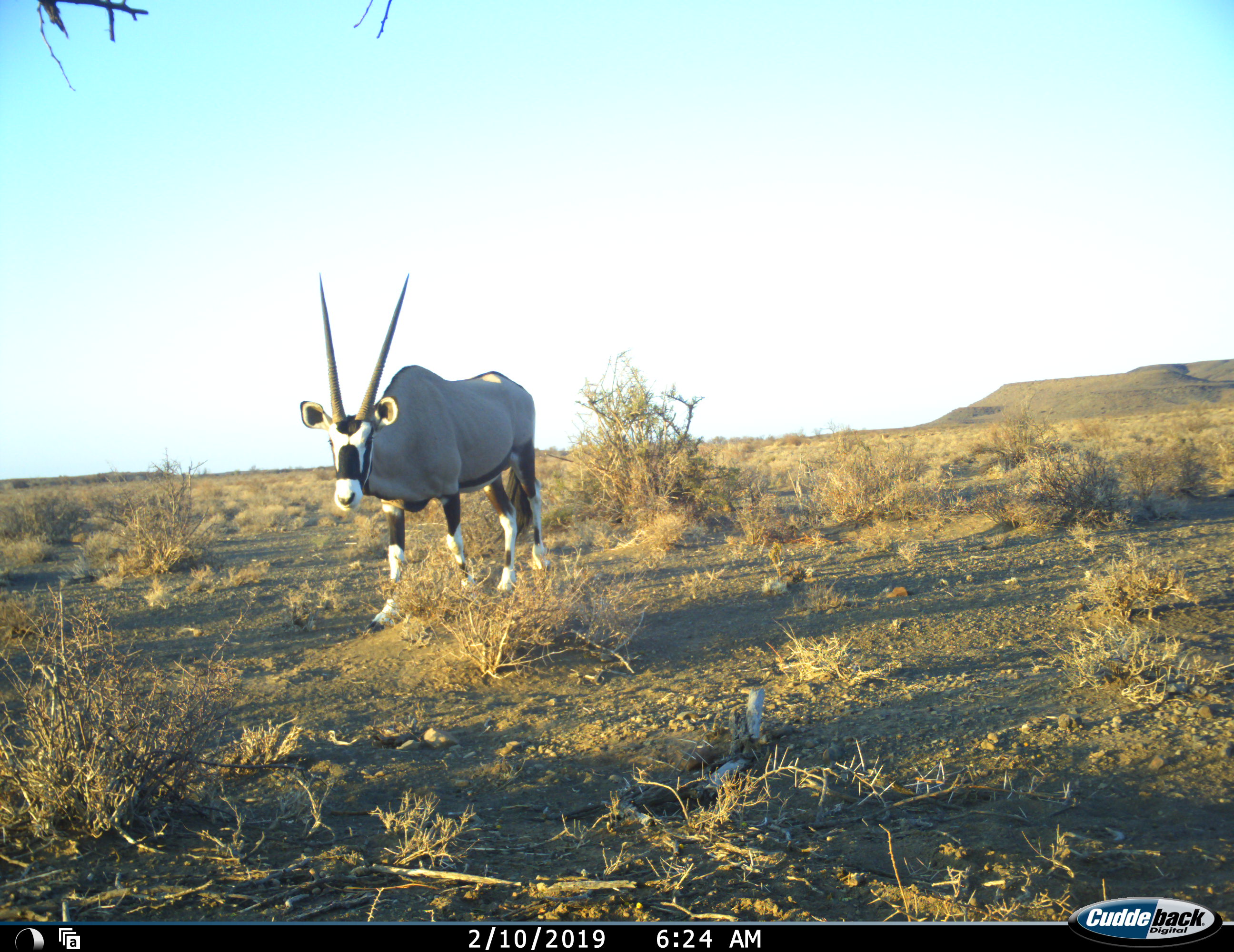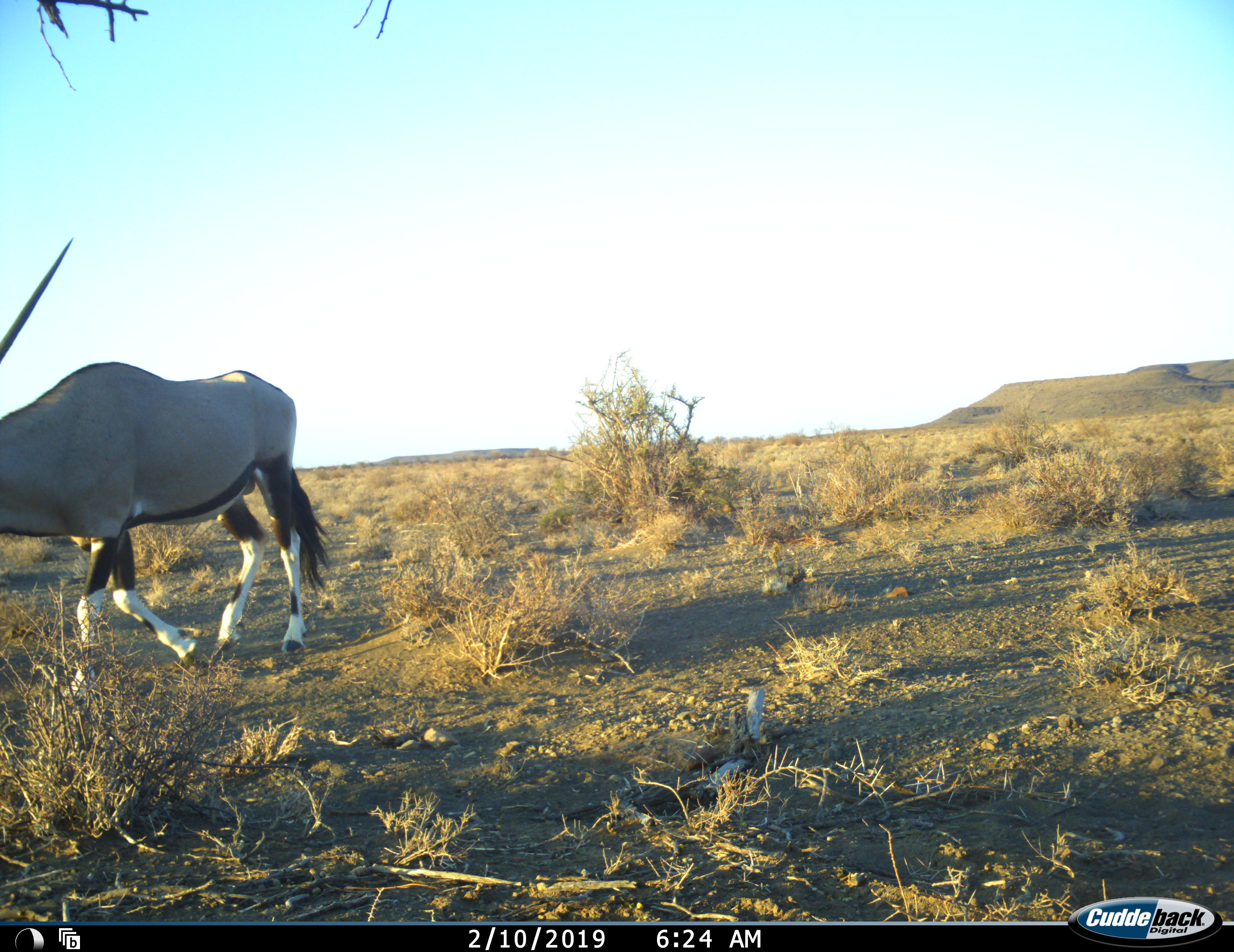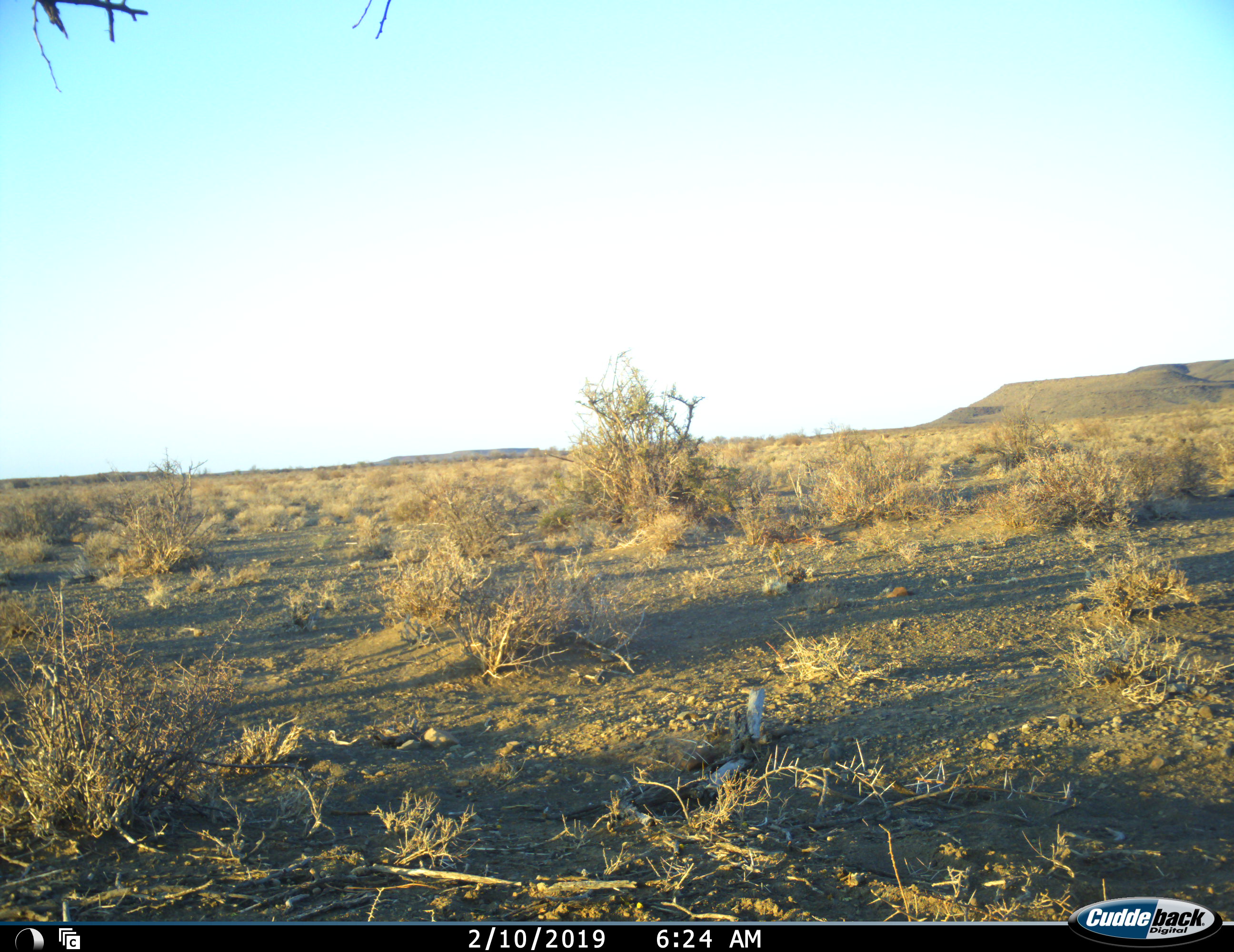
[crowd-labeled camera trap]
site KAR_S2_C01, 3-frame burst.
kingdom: Animalia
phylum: Chordata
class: Mammalia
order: Artiodactyla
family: Bovidae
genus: Oryx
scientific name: Oryx gazella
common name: gemsbok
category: oryx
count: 1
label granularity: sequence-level